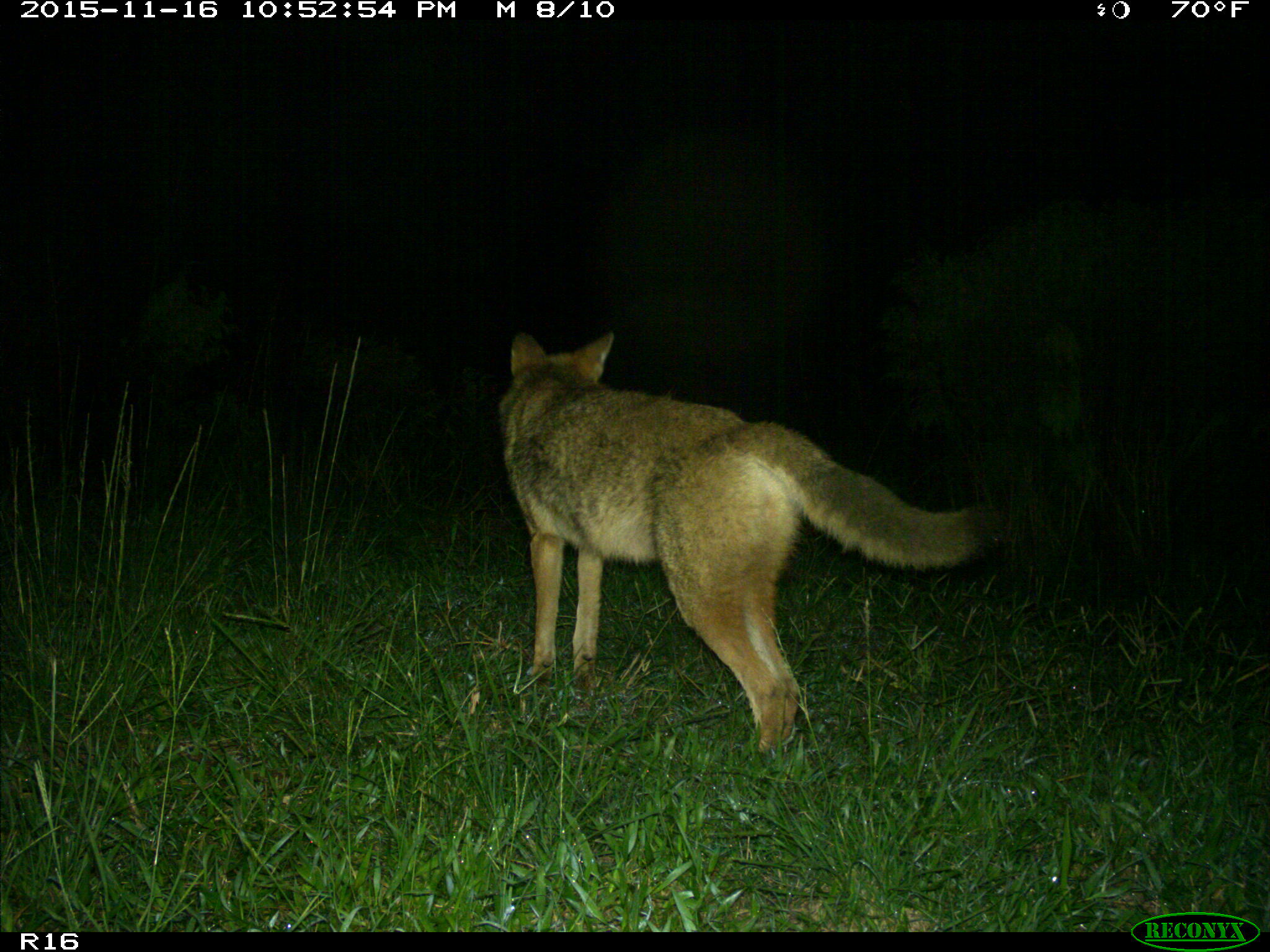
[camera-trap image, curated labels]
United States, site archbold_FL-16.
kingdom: Animalia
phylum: Chordata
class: Mammalia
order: Carnivora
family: Canidae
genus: Canis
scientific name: Canis latrans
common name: coyote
Canis latrans (coyote).